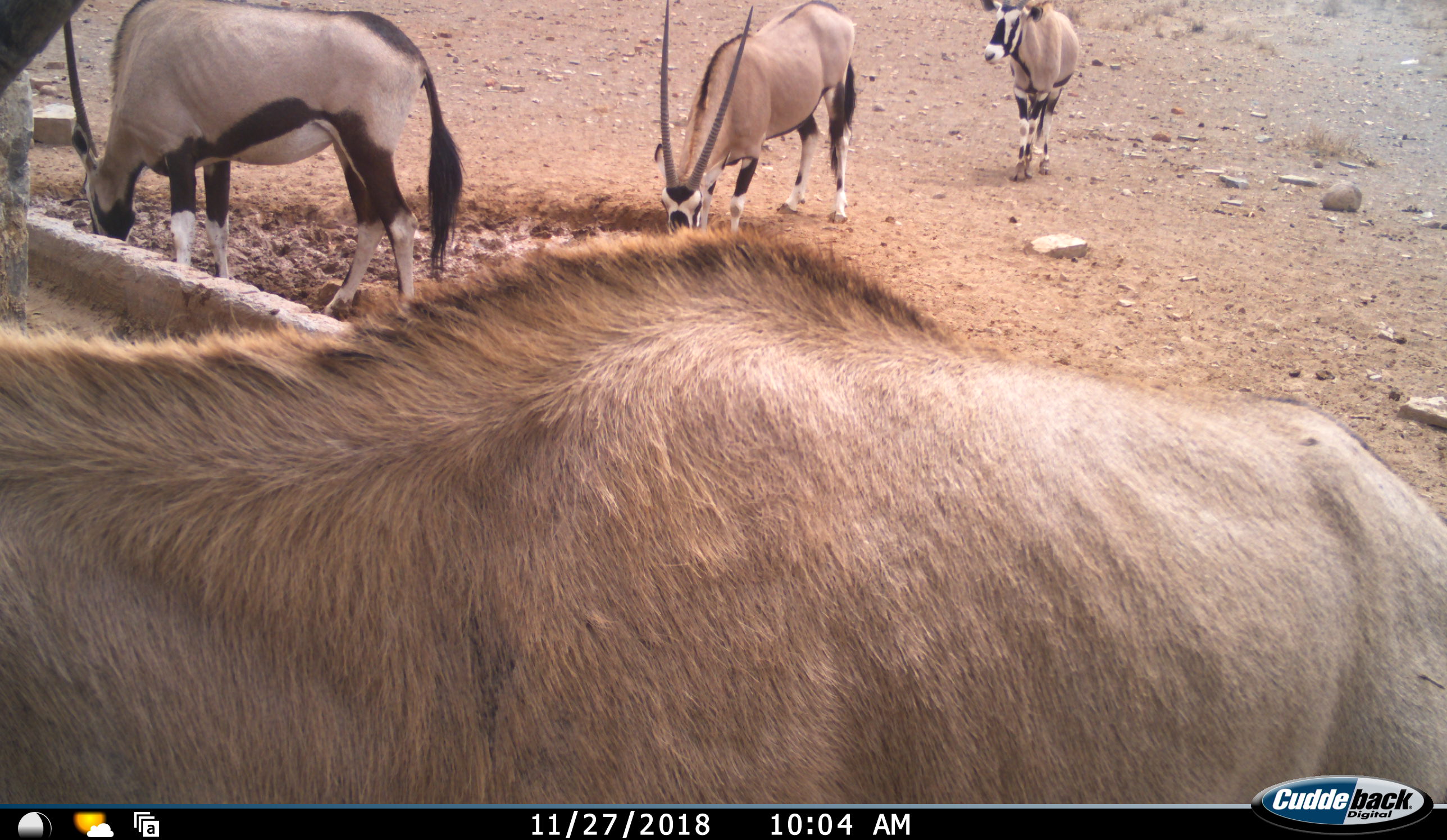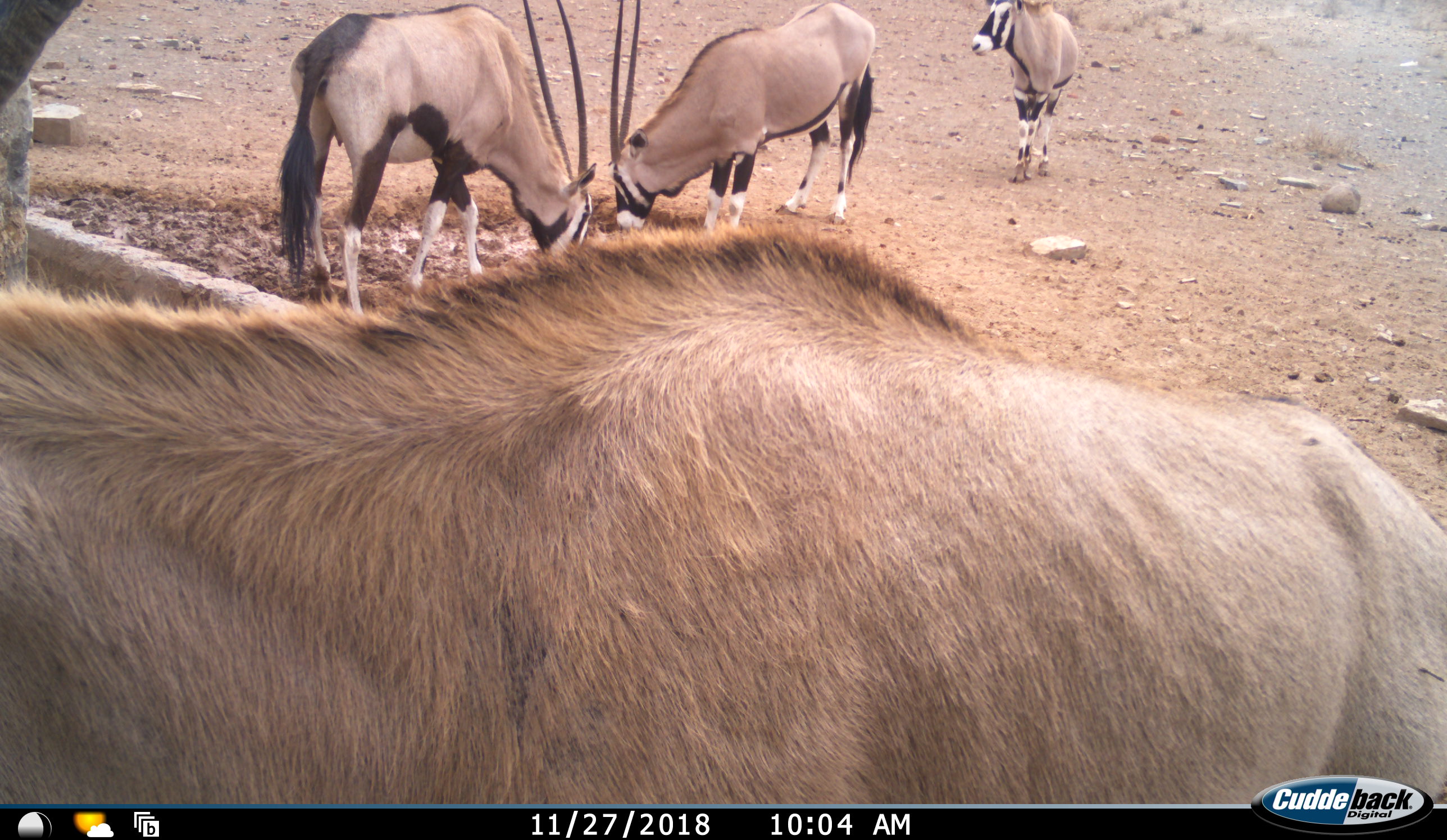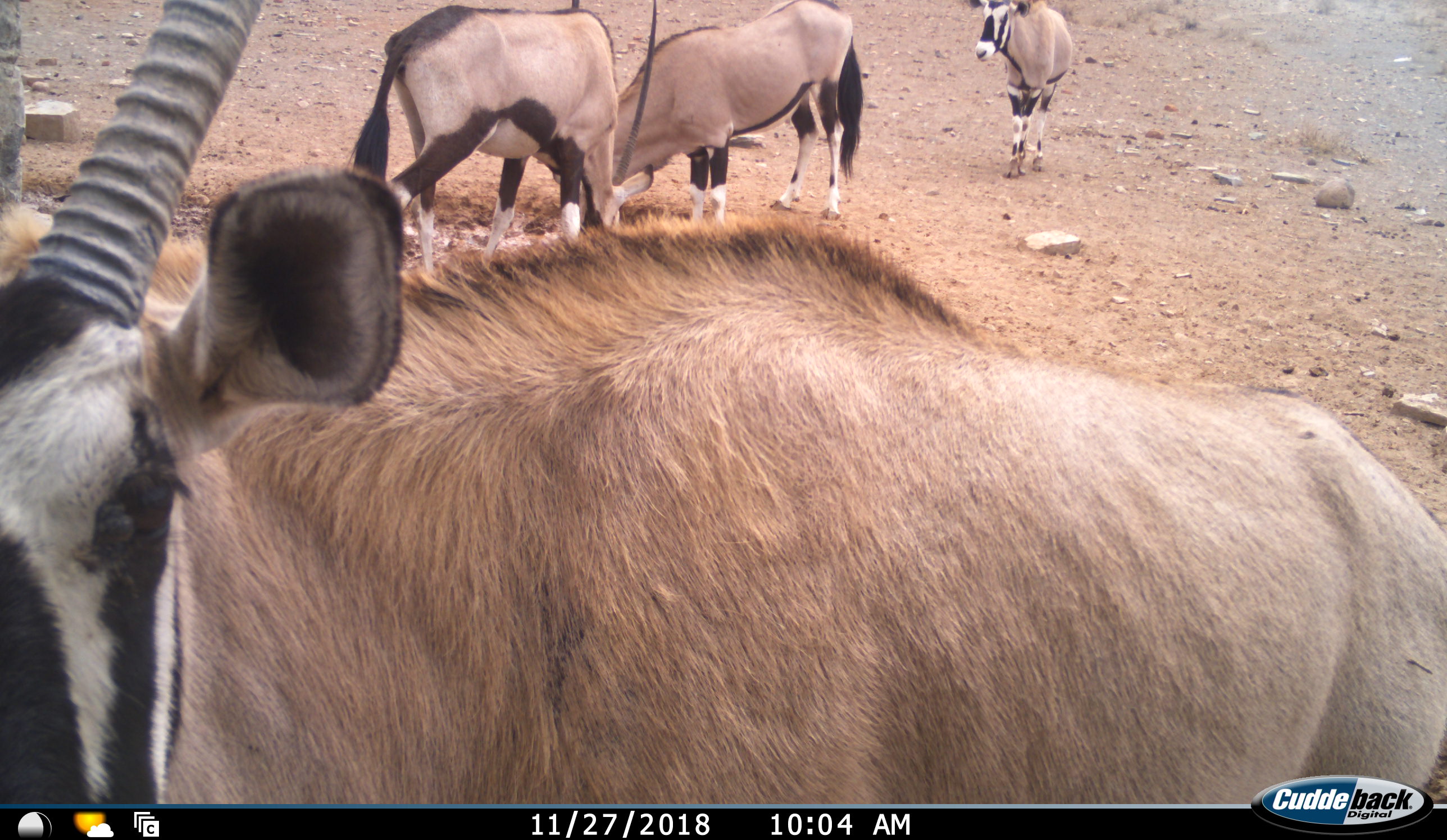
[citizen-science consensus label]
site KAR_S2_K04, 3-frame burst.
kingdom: Animalia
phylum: Chordata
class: Mammalia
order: Artiodactyla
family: Bovidae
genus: Oryx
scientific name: Oryx gazella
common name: gemsbok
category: oryx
Oryx (gemsbok) (Oryx gazella), count 4. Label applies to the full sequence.